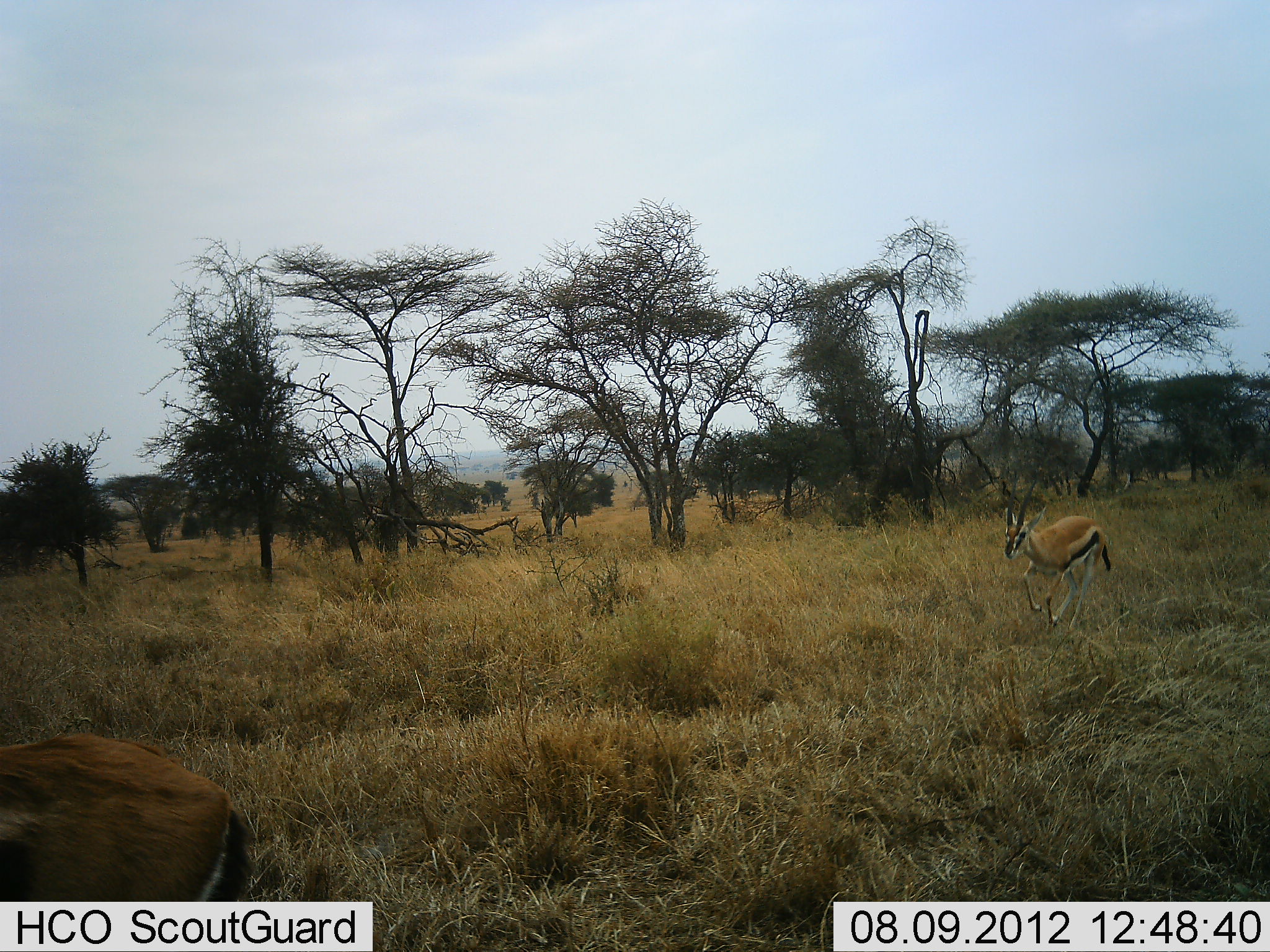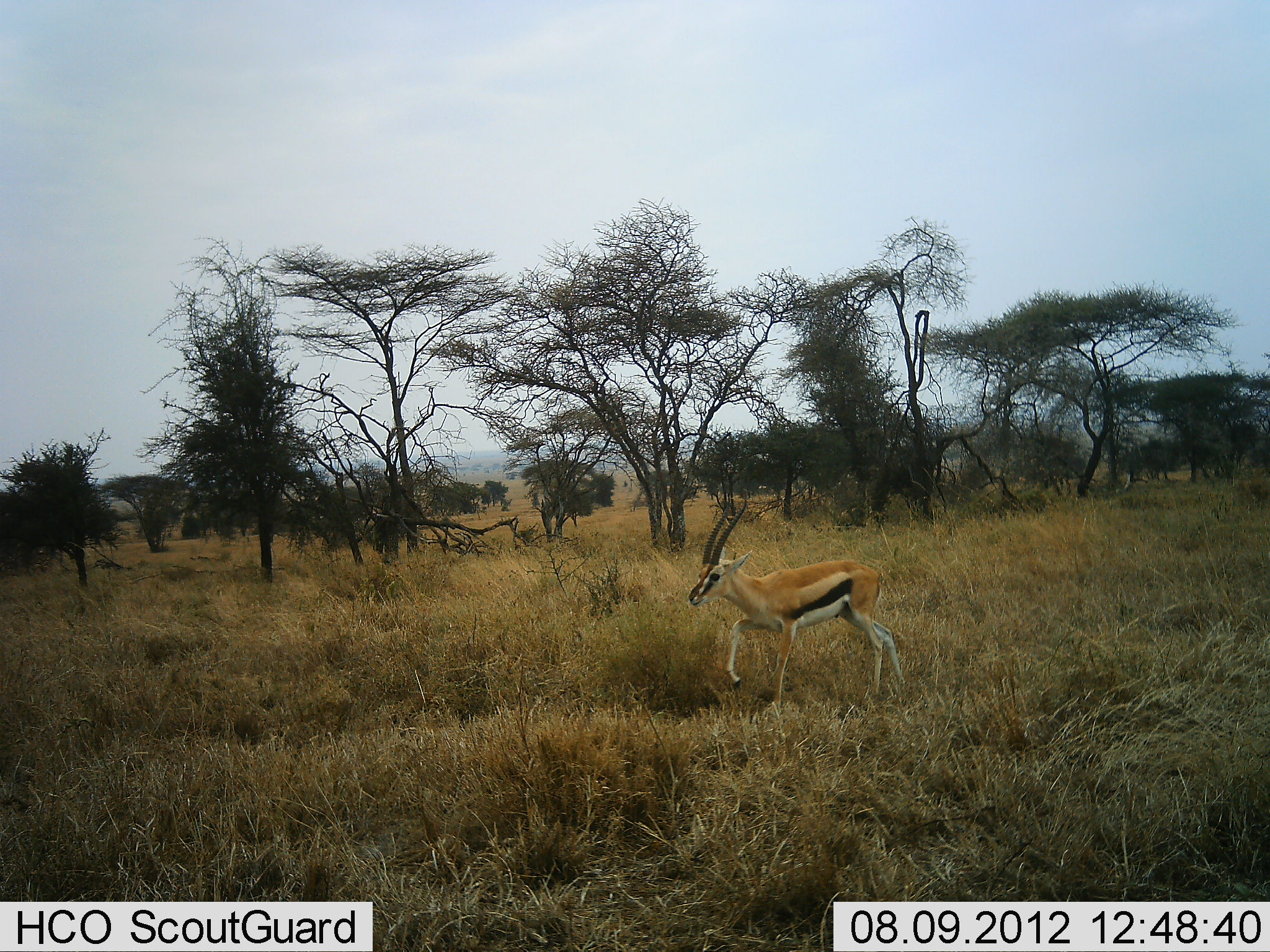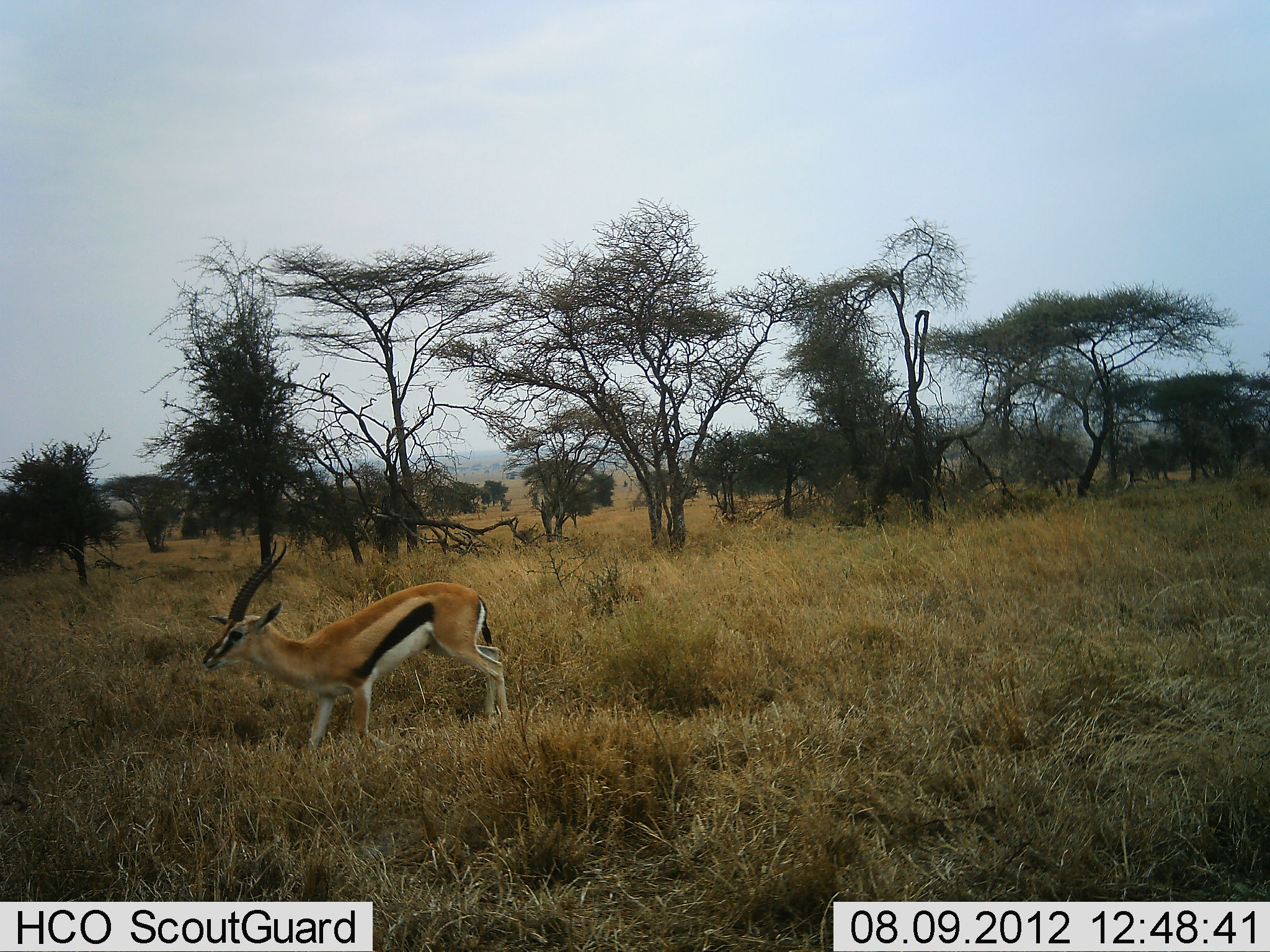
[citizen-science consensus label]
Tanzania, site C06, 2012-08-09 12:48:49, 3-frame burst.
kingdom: Animalia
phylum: Chordata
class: Mammalia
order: Artiodactyla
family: Bovidae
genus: Eudorcas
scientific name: Eudorcas thomsonii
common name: thomson's gazelle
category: gazellethomsons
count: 2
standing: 10%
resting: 0%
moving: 90%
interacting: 0%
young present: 0%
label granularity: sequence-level